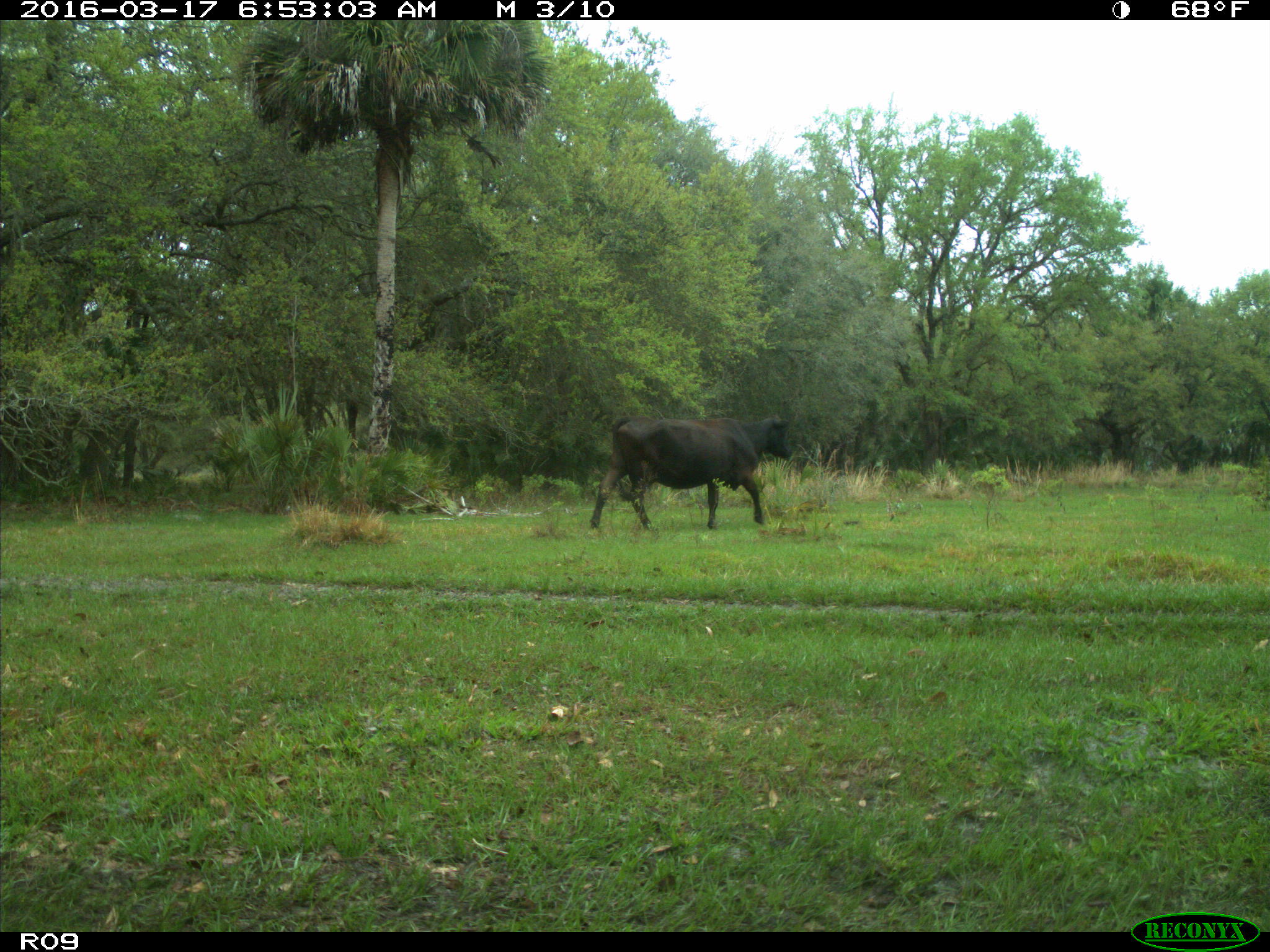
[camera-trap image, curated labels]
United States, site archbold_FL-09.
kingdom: Animalia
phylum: Chordata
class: Mammalia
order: Artiodactyla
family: Bovidae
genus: Bos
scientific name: Bos taurus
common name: domestic cow